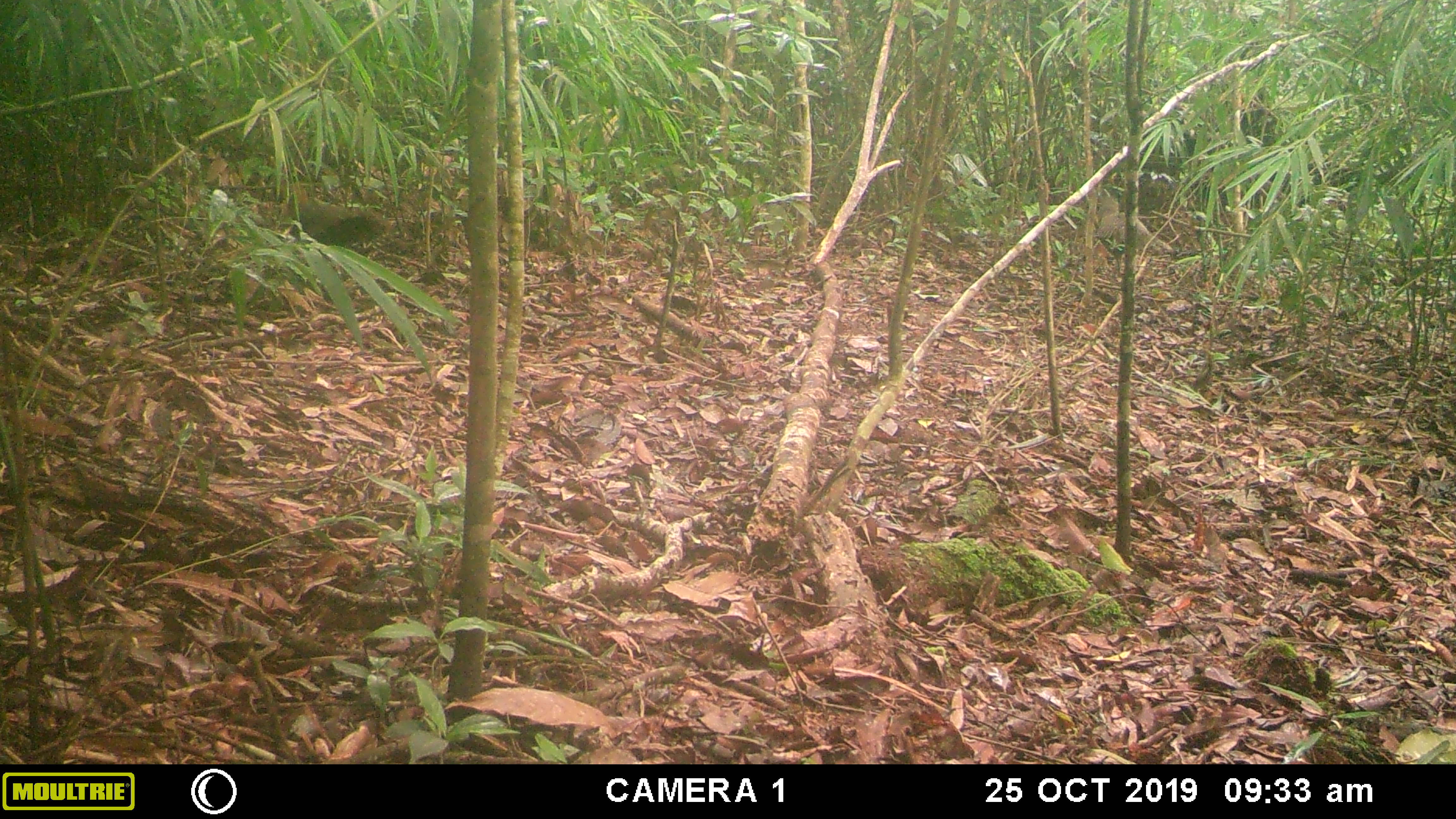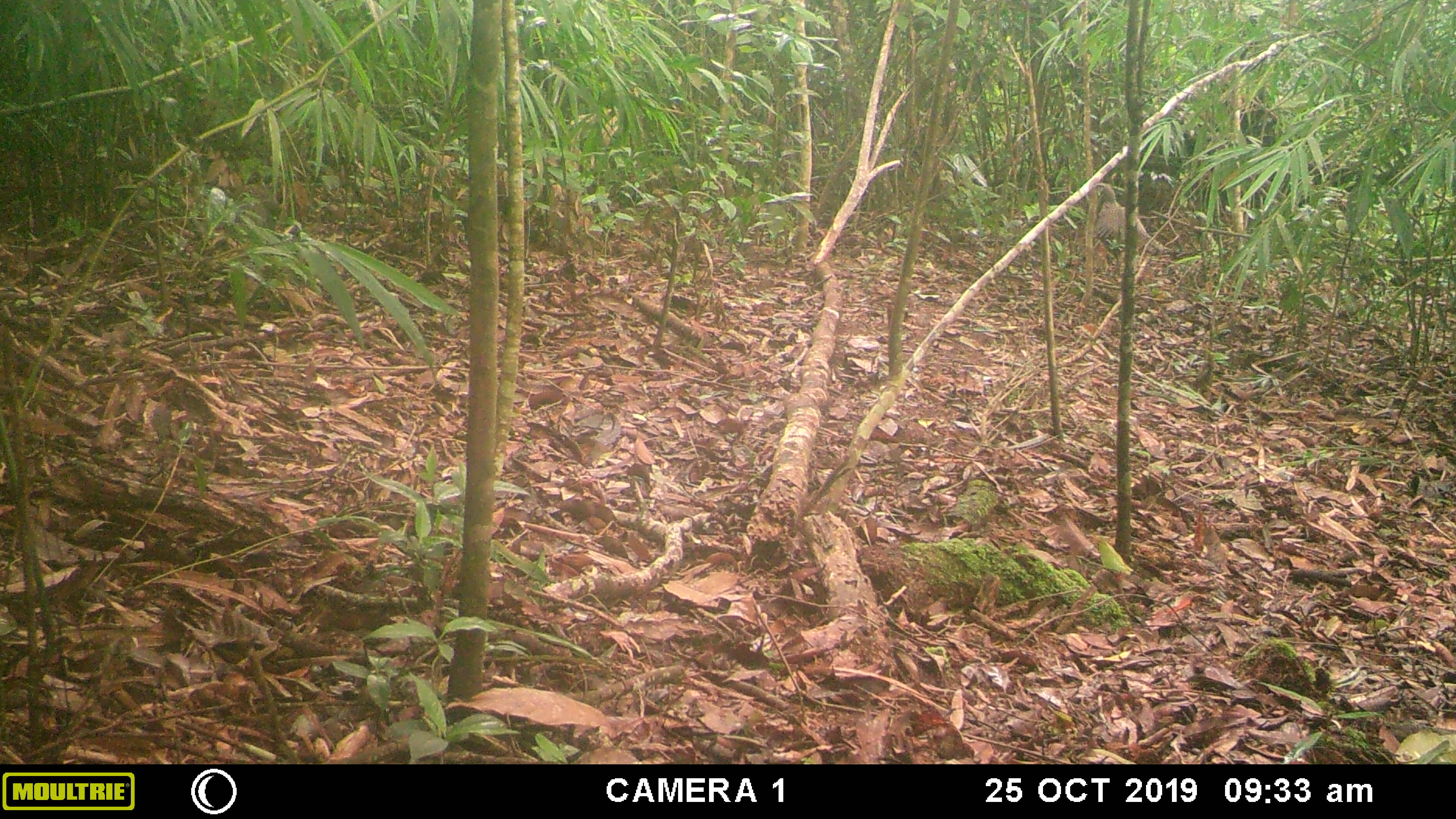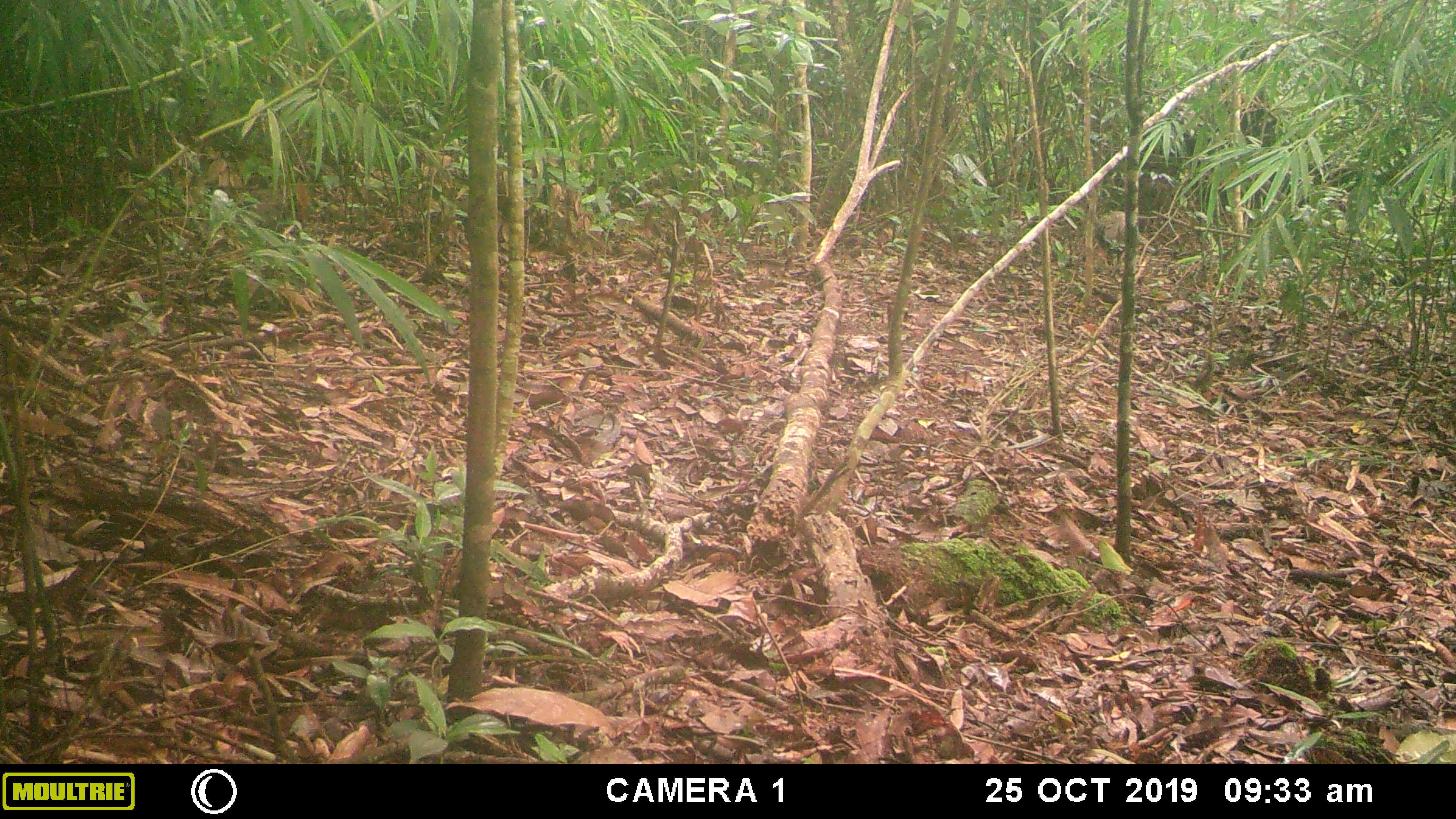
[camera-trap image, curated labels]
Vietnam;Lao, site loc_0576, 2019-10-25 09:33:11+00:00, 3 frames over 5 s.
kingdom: Animalia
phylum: Chordata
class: Aves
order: Galliformes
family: Phasianidae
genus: Polyplectron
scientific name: Polyplectron bicalcaratum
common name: gray peacock-pheasant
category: grey peacock pheasant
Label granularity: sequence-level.